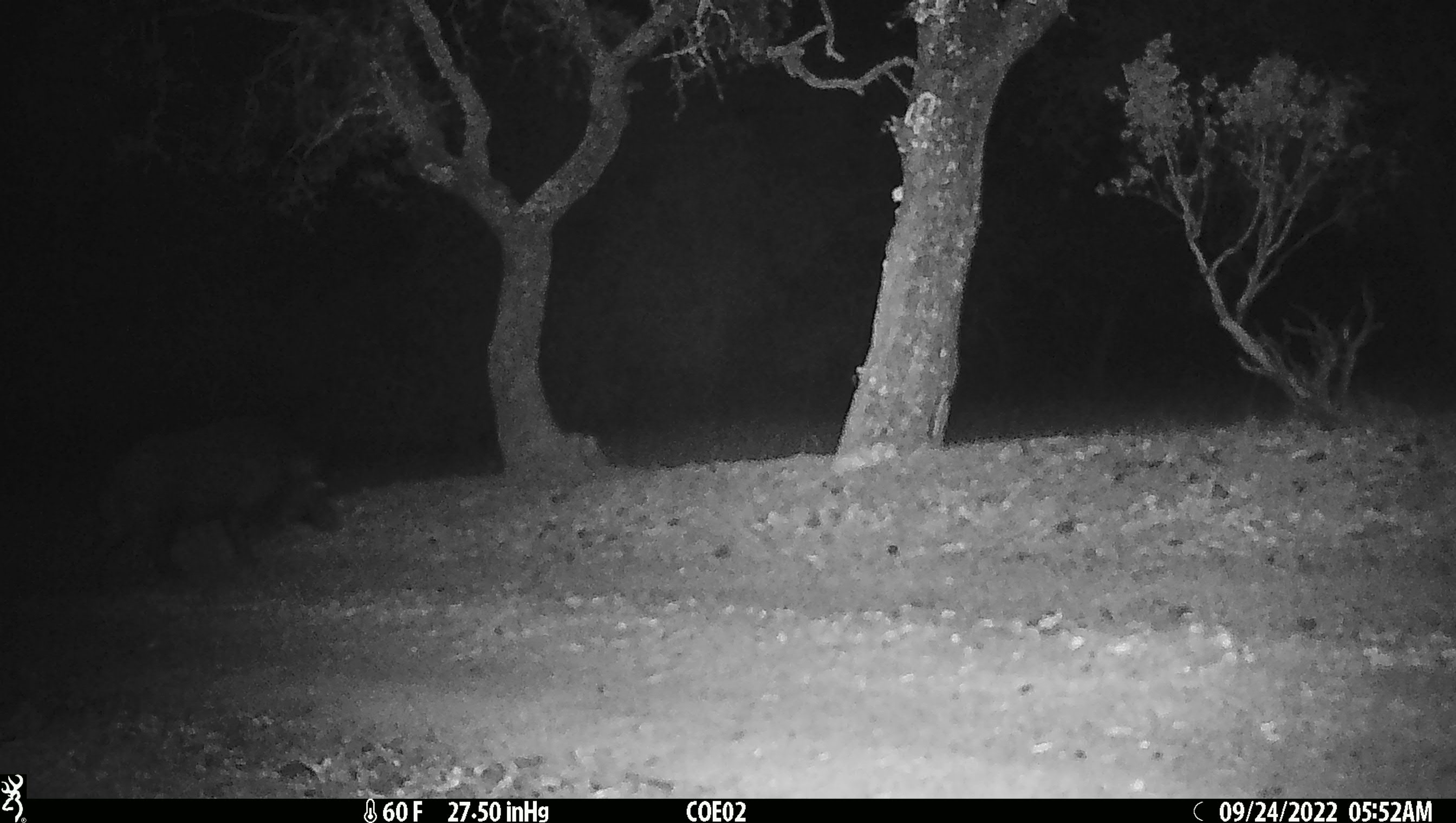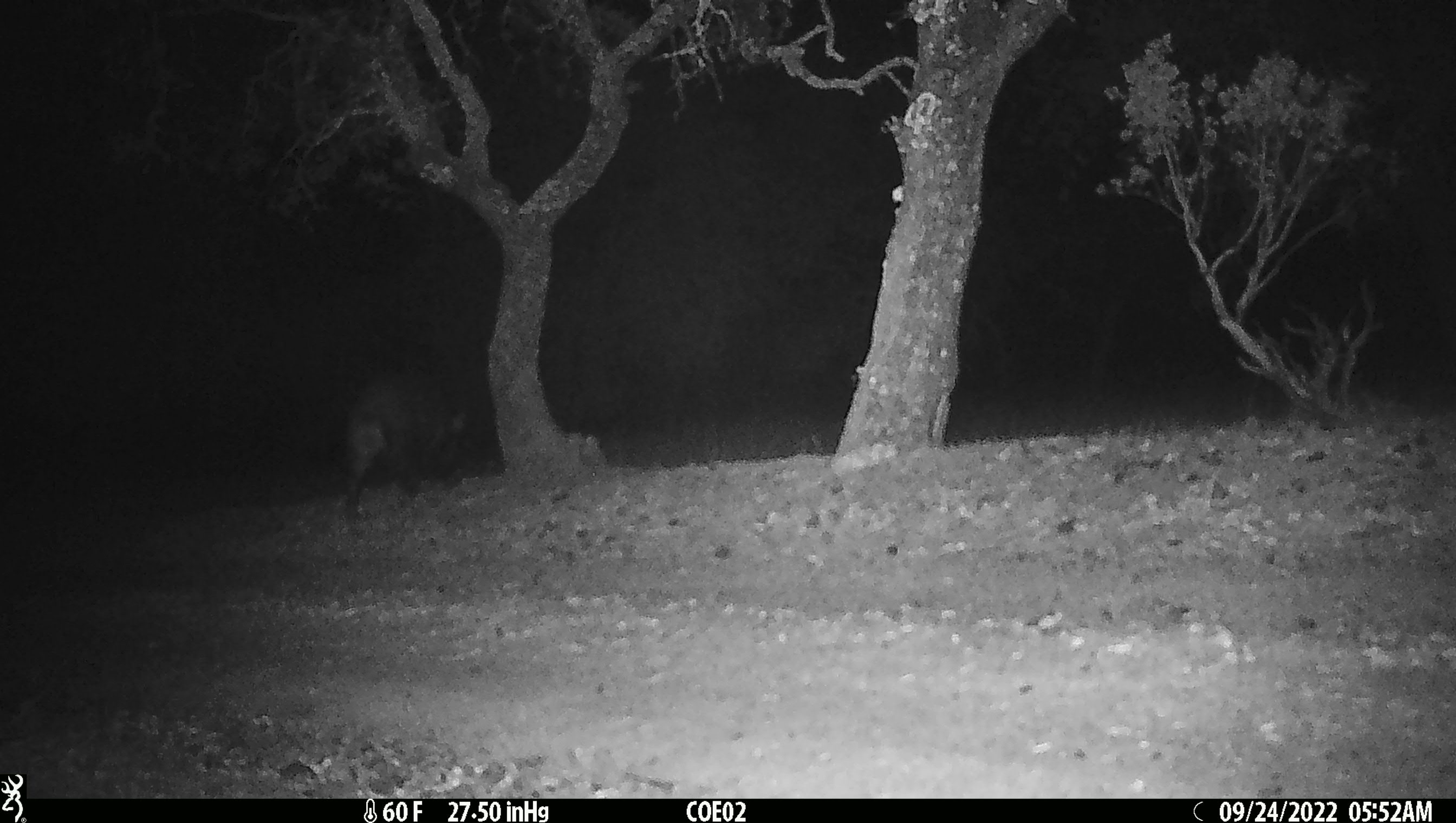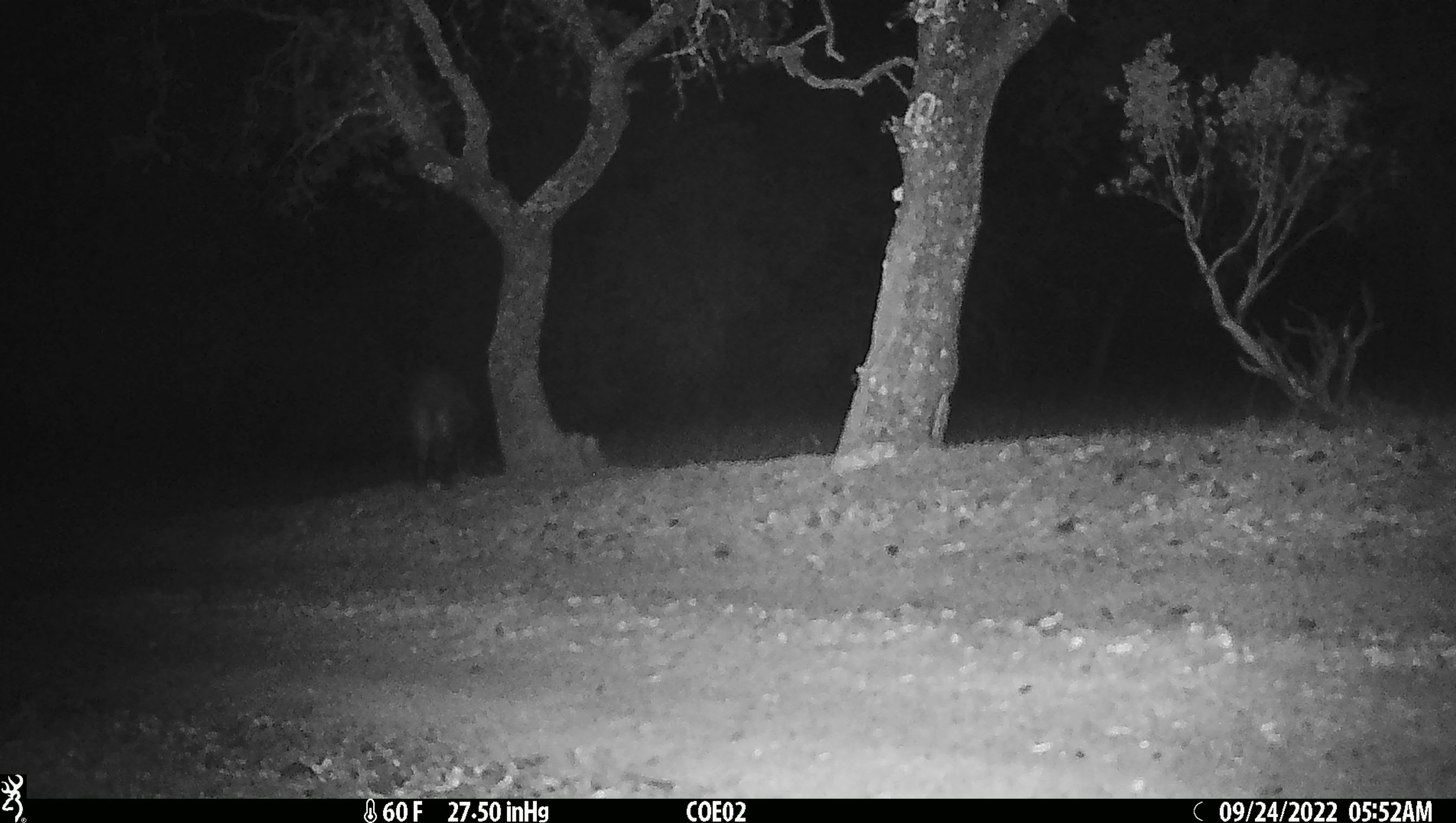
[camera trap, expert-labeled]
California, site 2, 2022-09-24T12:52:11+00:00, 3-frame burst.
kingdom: Animalia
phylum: Chordata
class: Mammalia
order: Artiodactyla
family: Suidae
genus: Sus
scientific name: Sus scrofa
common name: wild boar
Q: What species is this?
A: Wild boar (Sus scrofa).